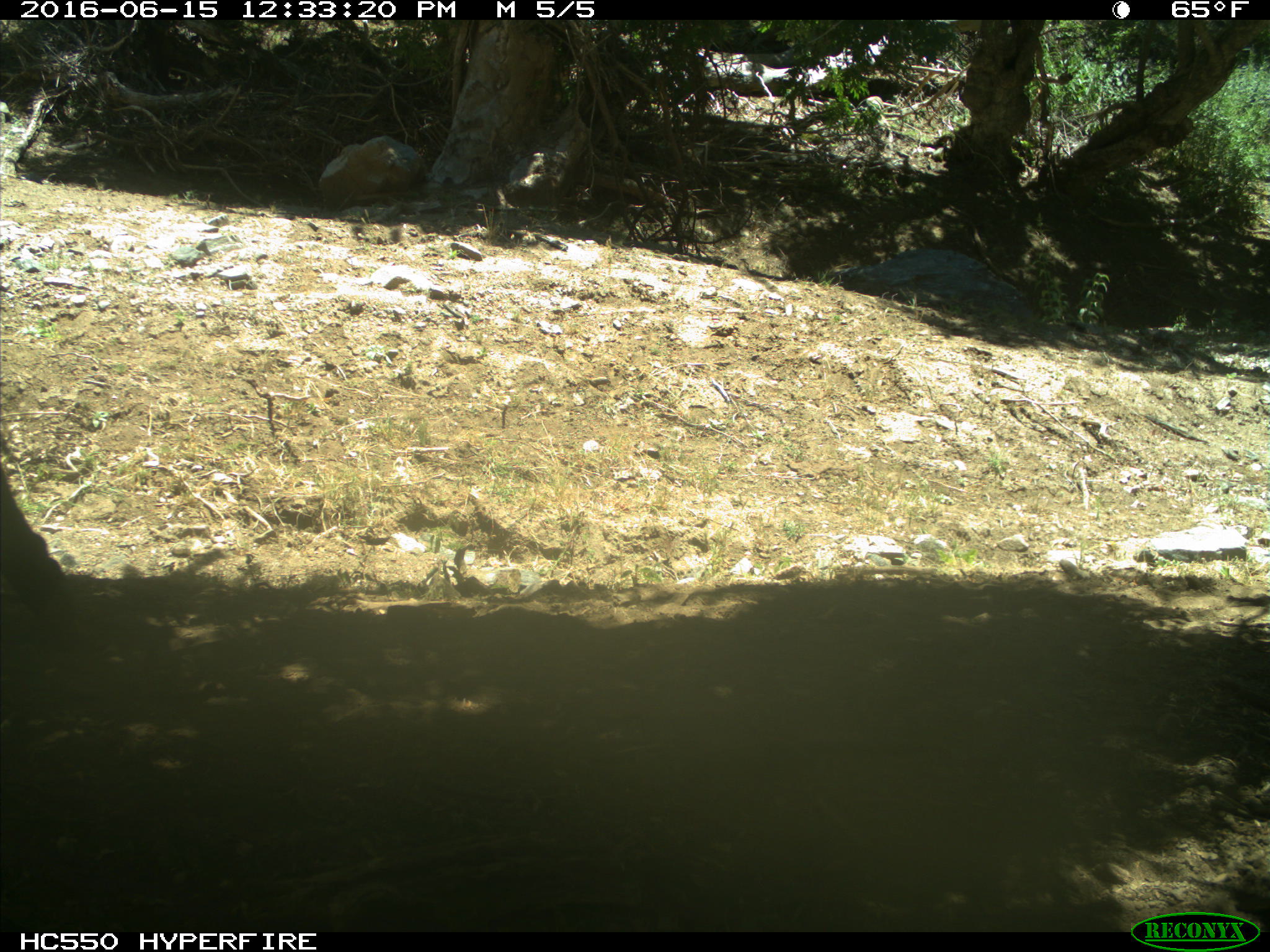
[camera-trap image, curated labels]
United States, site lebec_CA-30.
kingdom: Animalia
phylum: Chordata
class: Mammalia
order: Artiodactyla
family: Bovidae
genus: Bos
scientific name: Bos taurus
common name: domestic cow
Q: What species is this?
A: Bos taurus (domestic cow).